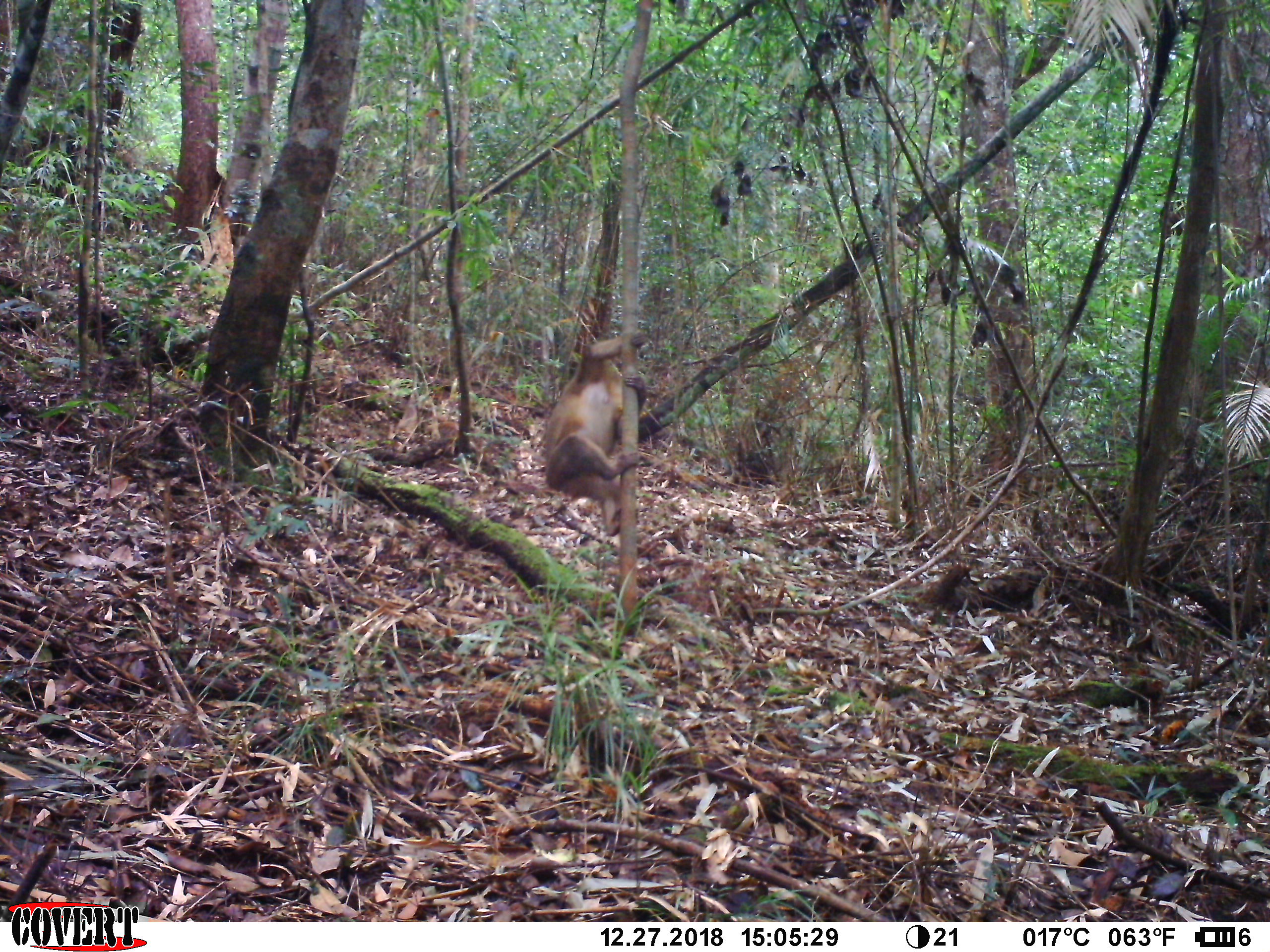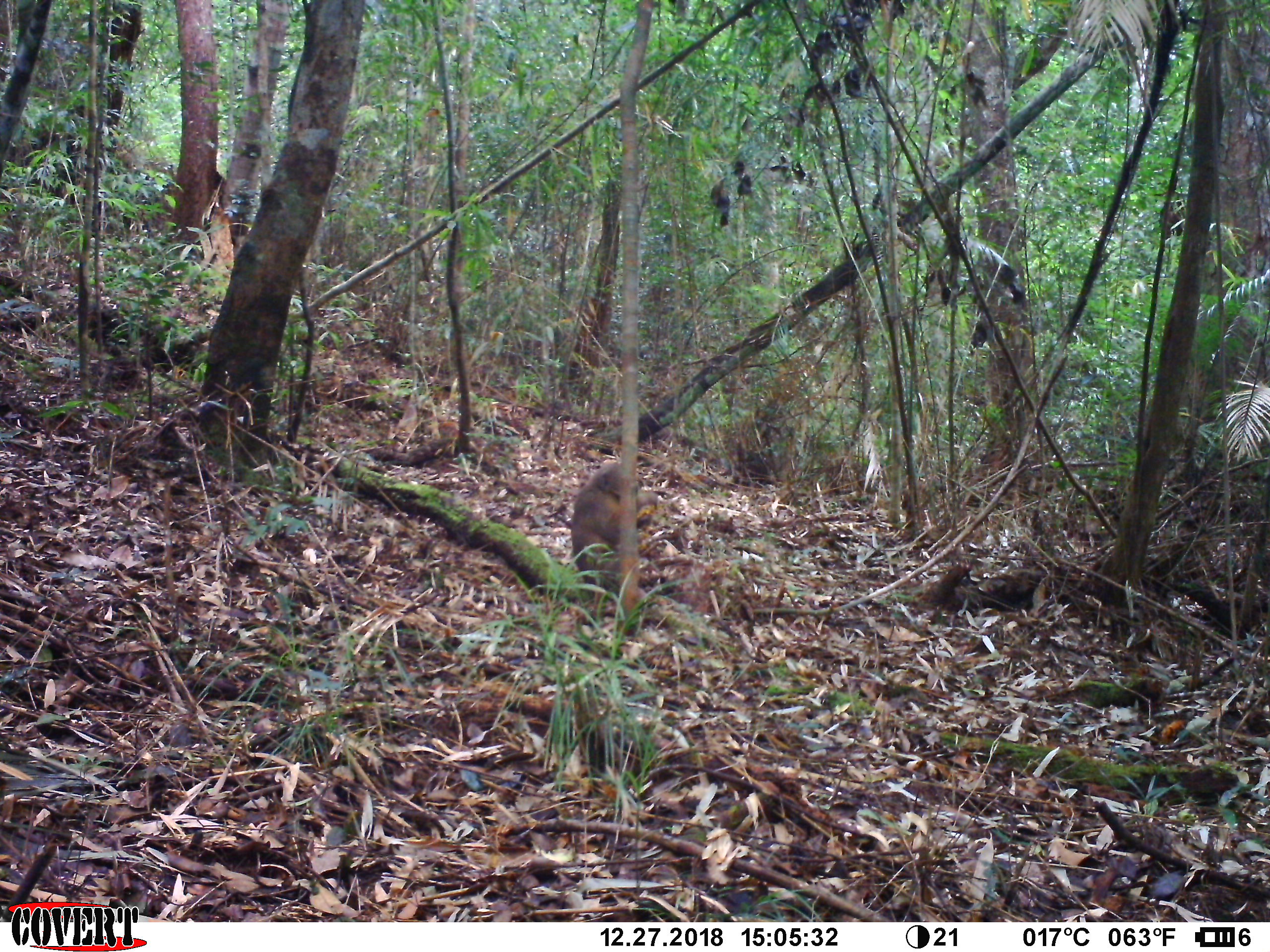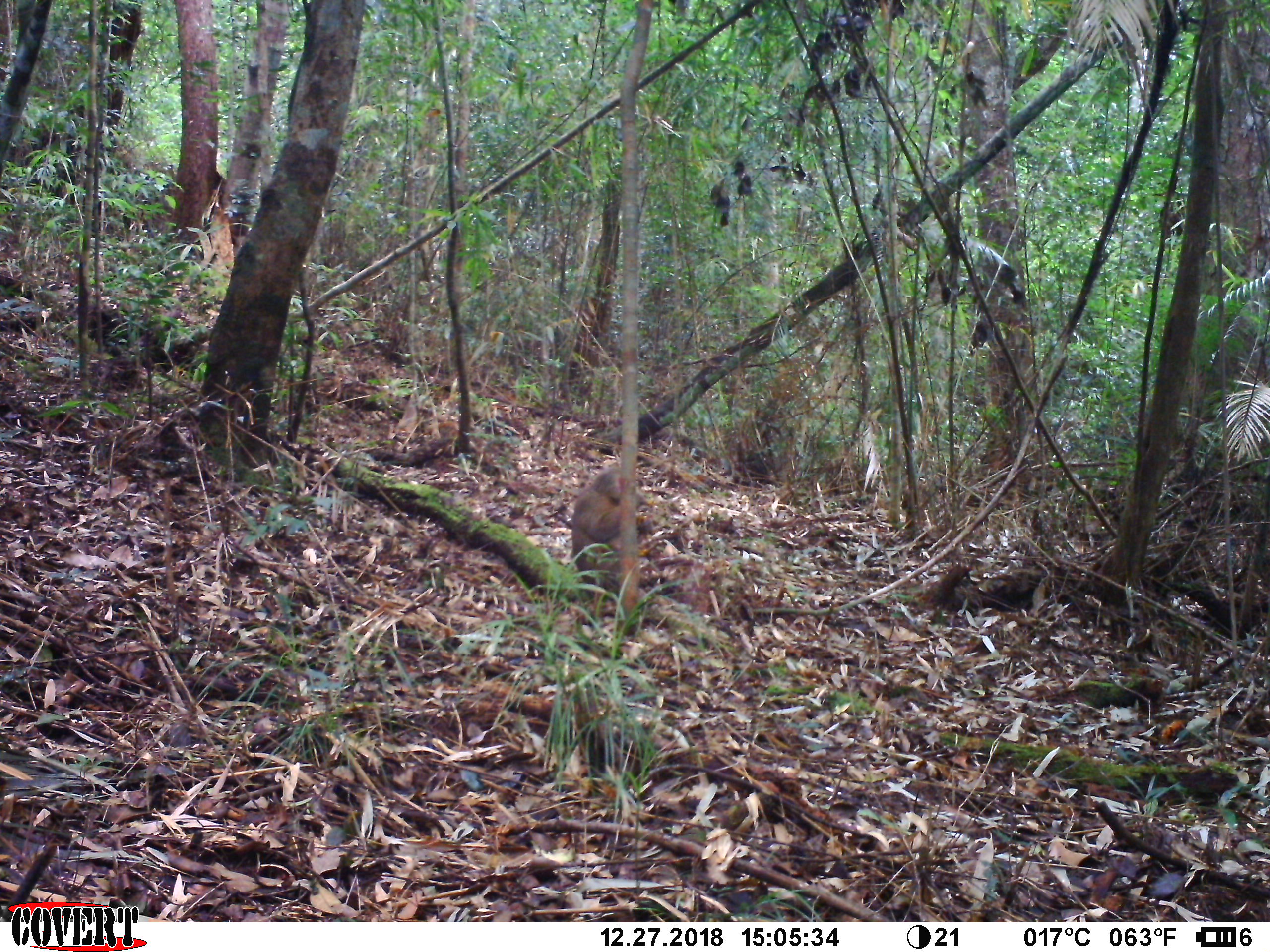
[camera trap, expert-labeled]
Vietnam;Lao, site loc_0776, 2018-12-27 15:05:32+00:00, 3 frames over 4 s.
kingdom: Animalia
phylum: Chordata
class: Mammalia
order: Primates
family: Cercopithecidae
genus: Macaca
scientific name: Macaca arctoides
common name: stump-tailed macaque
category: stump tailed macaque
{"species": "stump tailed macaque (stump-tailed macaque) (Macaca arctoides)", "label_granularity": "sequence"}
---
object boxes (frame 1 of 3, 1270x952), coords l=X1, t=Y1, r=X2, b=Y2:
stump tailed macaque: l=542, t=330, r=652, b=536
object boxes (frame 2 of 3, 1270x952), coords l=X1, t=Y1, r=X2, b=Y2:
stump tailed macaque: l=571, t=460, r=672, b=607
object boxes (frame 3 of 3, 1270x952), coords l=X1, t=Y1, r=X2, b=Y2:
stump tailed macaque: l=571, t=466, r=659, b=600